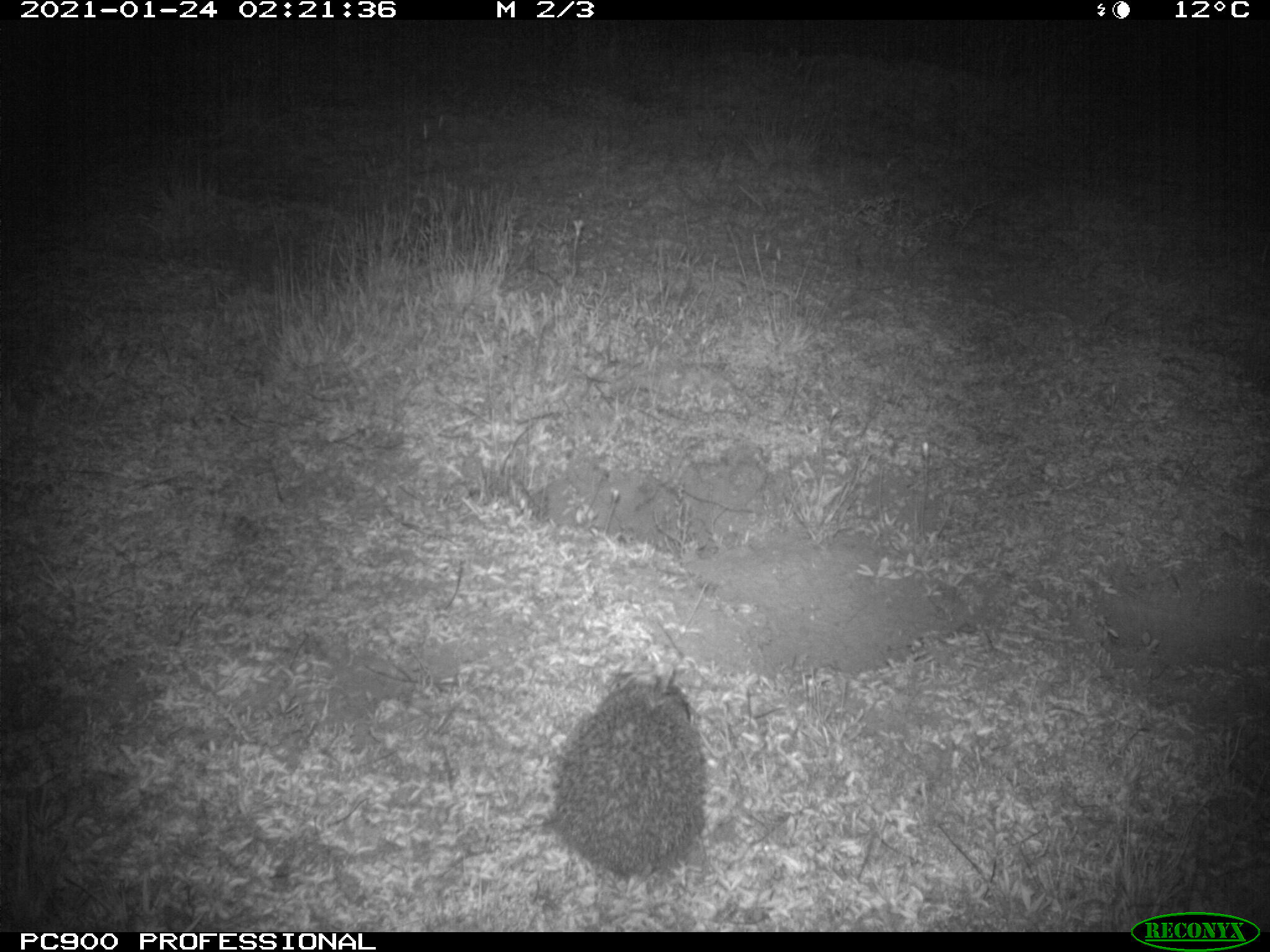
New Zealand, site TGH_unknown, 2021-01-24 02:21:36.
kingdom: Animalia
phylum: Chordata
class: Mammalia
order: Eulipotyphla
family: Erinaceidae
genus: Erinaceus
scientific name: Erinaceus europaeus europaeus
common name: european hedgehog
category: hedgehog